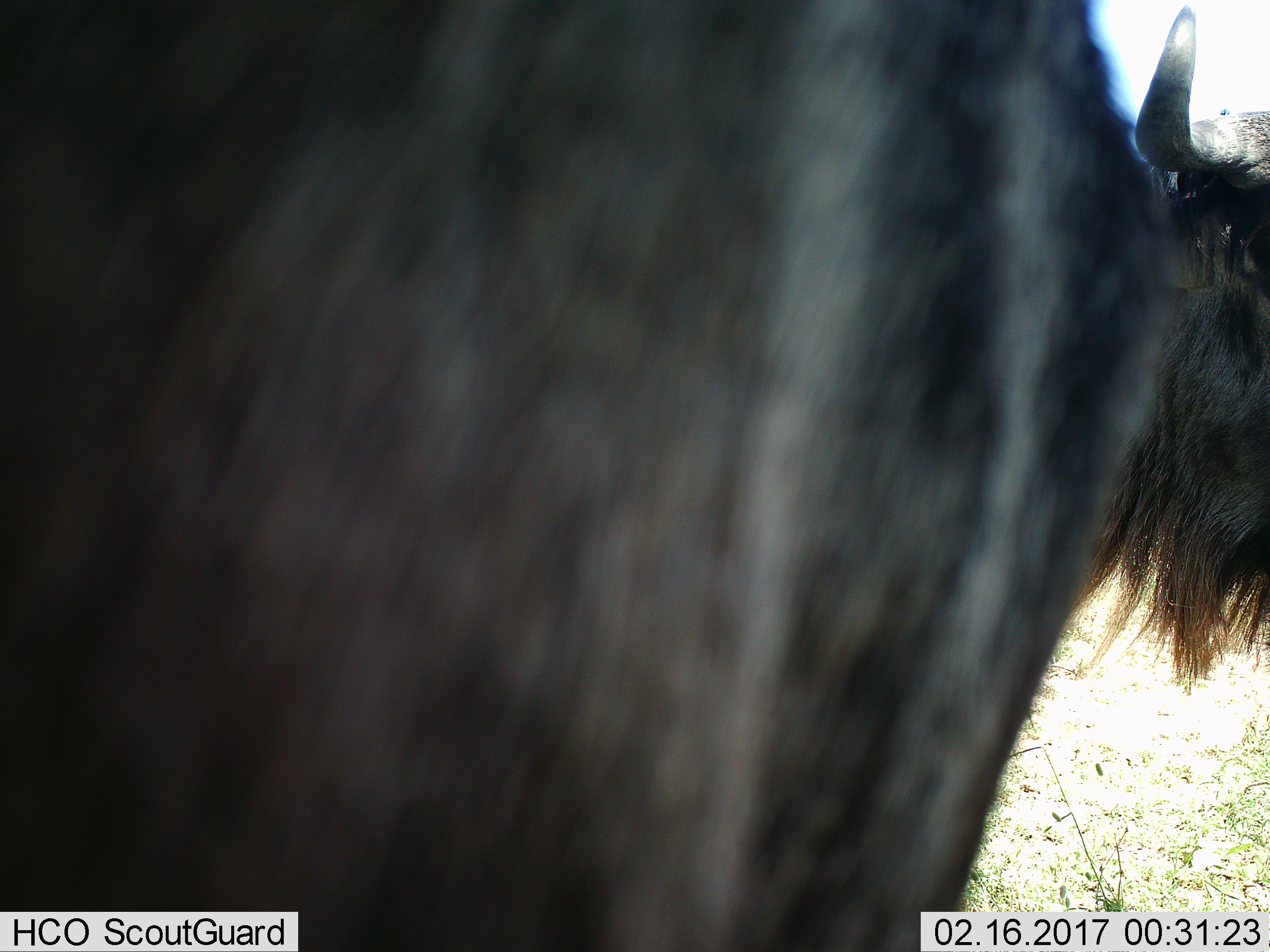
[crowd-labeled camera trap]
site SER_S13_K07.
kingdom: Animalia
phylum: Chordata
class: Mammalia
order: Artiodactyla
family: Bovidae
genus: Connochaetes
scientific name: Connochaetes taurinus taurinus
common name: blue wildebeest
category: wildebeestblue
Wildebeestblue (blue wildebeest) (Connochaetes taurinus taurinus), count 1. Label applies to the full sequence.